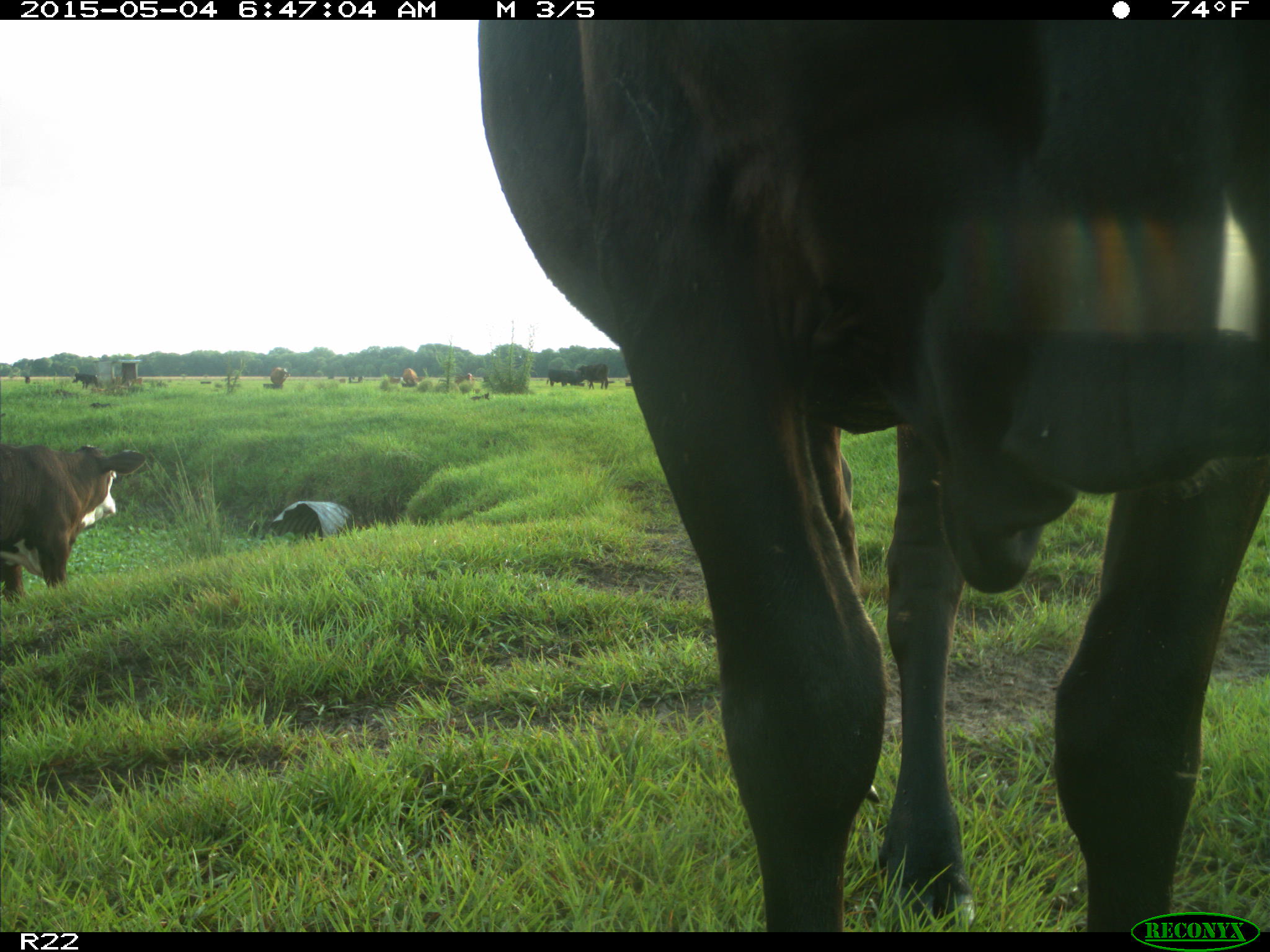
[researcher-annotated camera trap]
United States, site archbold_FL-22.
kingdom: Animalia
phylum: Chordata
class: Mammalia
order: Artiodactyla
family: Bovidae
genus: Bos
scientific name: Bos taurus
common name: domestic cow